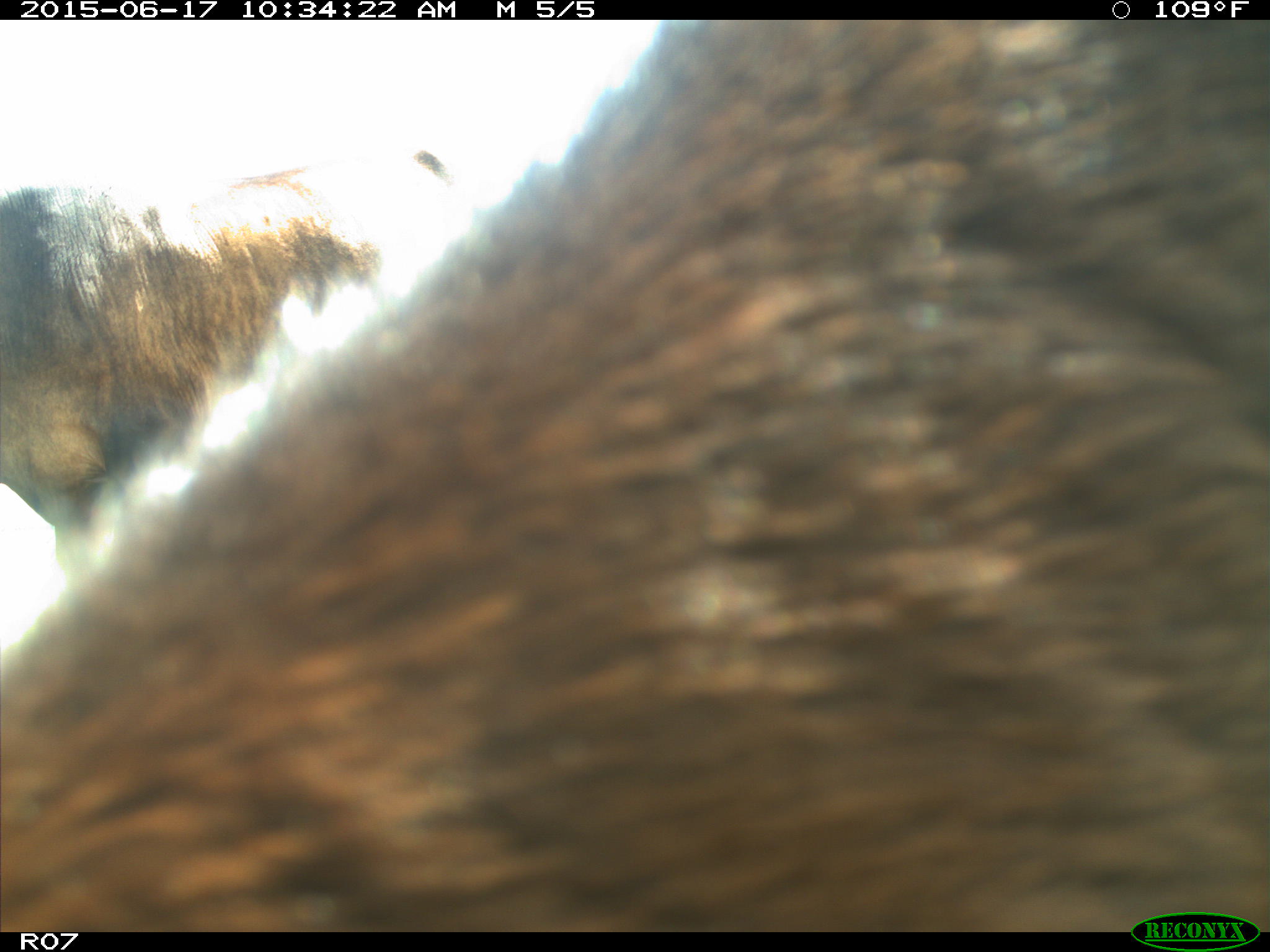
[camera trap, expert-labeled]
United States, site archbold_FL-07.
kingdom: Animalia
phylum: Chordata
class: Mammalia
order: Artiodactyla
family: Bovidae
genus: Bos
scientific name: Bos taurus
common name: domestic cow